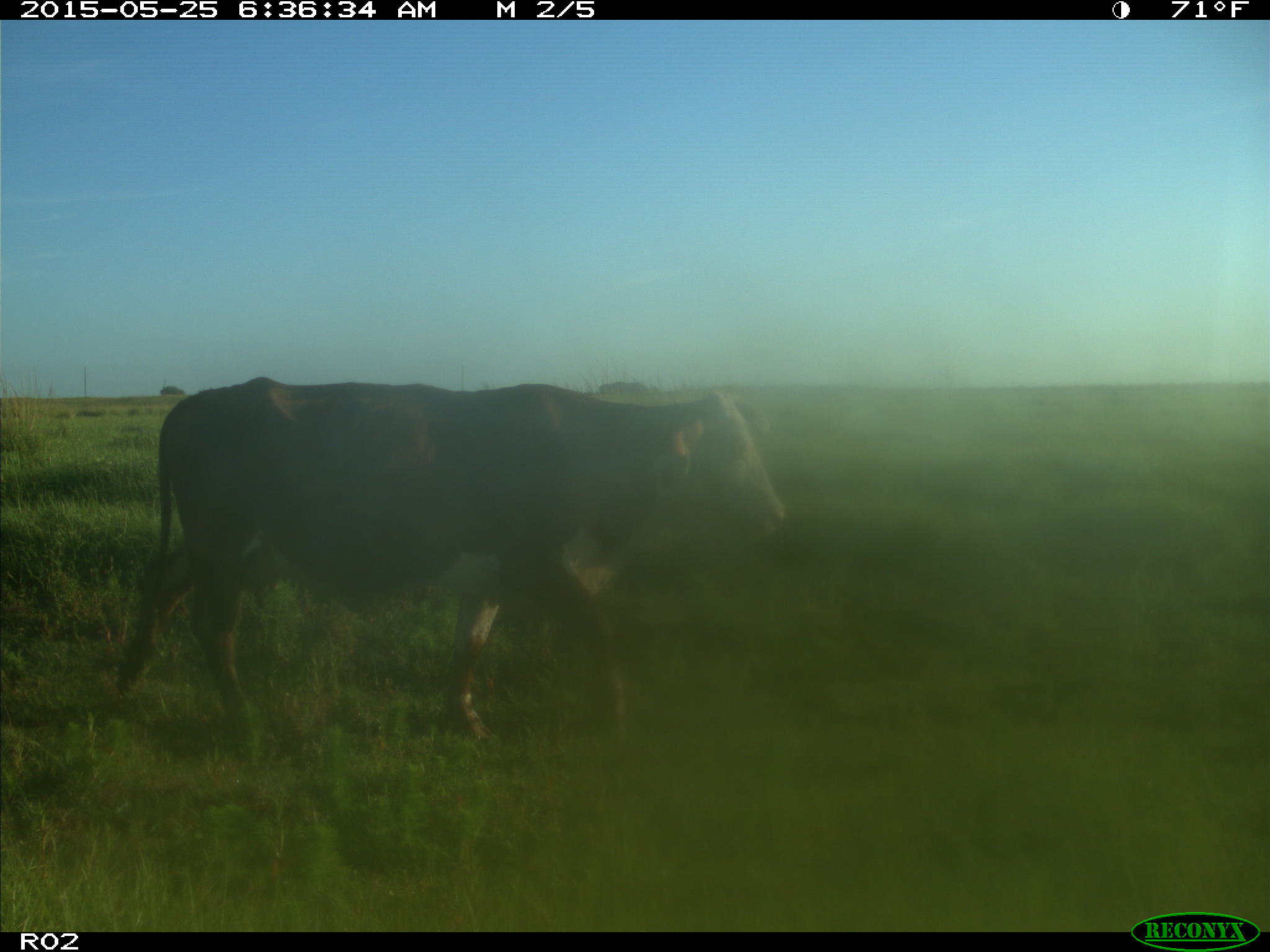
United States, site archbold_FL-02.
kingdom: Animalia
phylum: Chordata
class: Mammalia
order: Artiodactyla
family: Bovidae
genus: Bos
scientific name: Bos taurus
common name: domestic cow